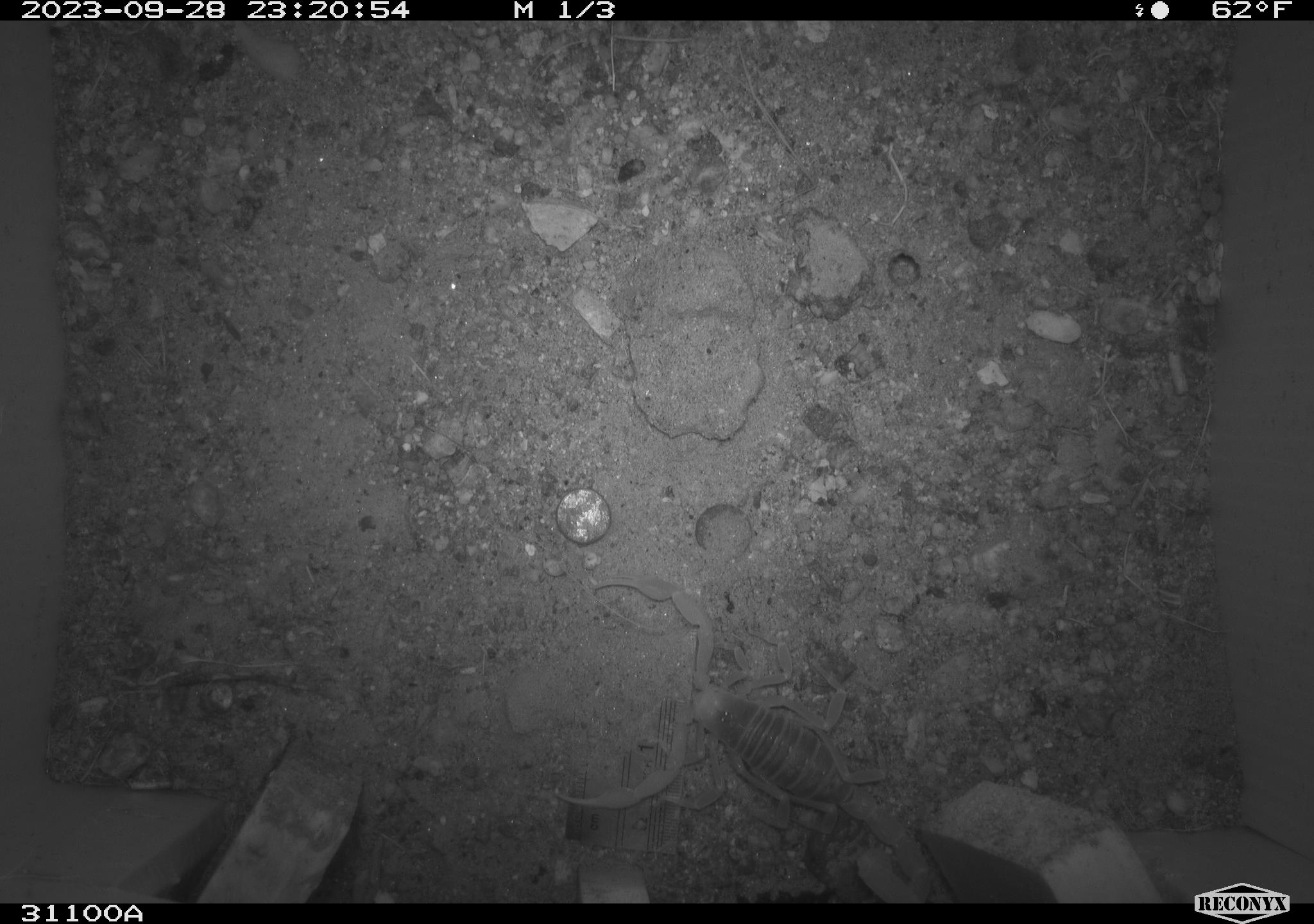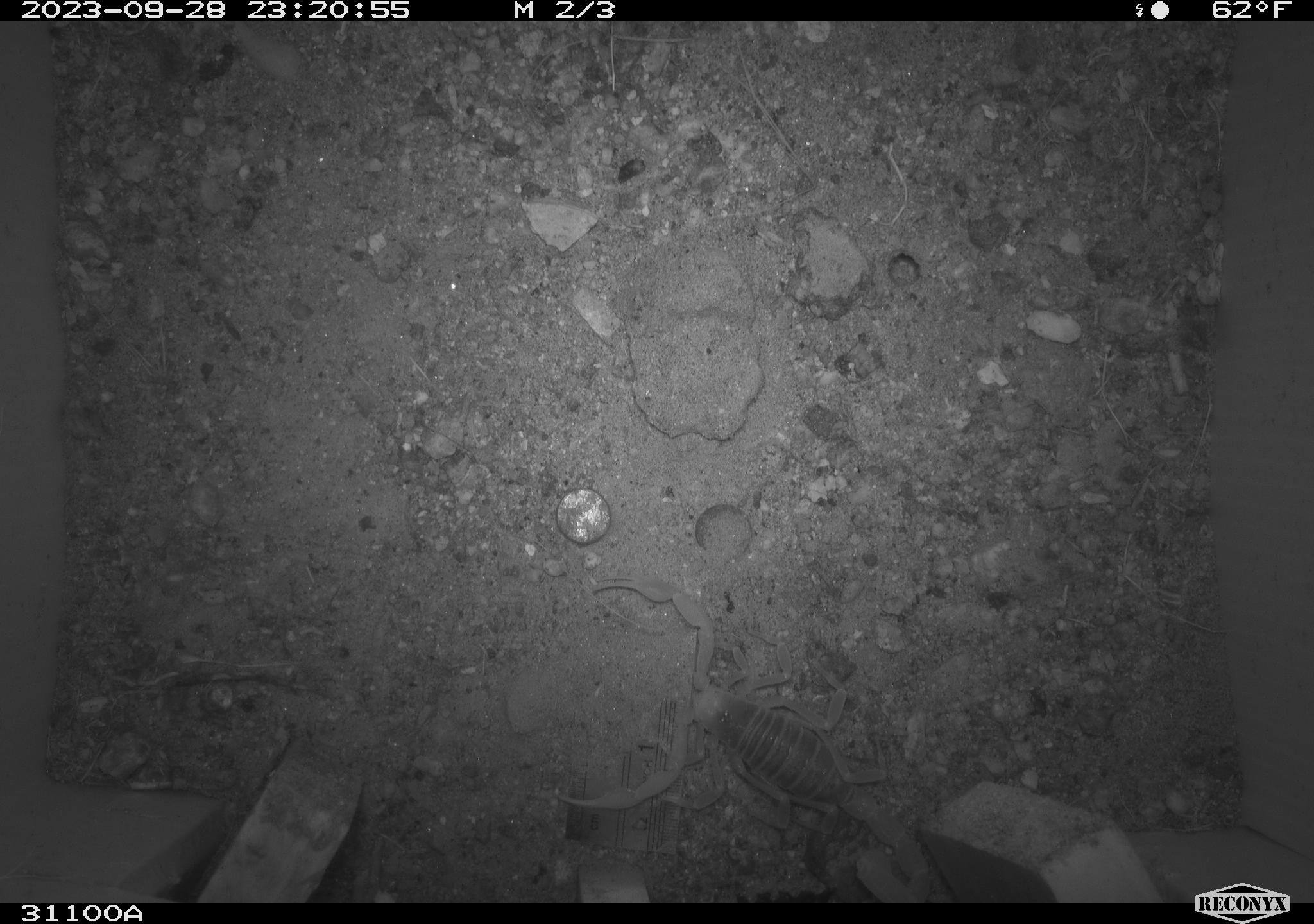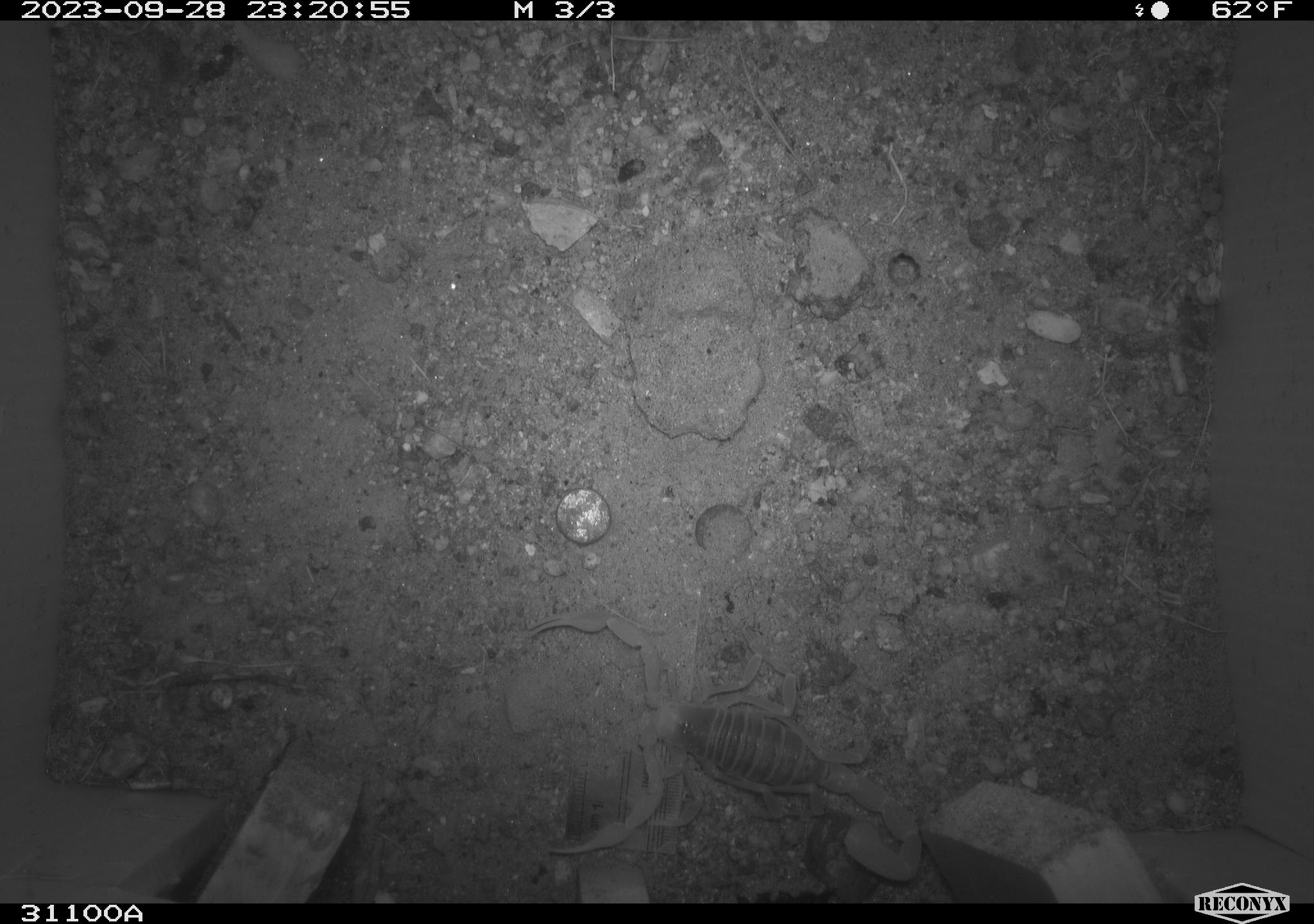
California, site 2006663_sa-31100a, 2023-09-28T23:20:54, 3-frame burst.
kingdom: Animalia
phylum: Arthropoda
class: Arachnida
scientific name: Arachnida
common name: arachnids